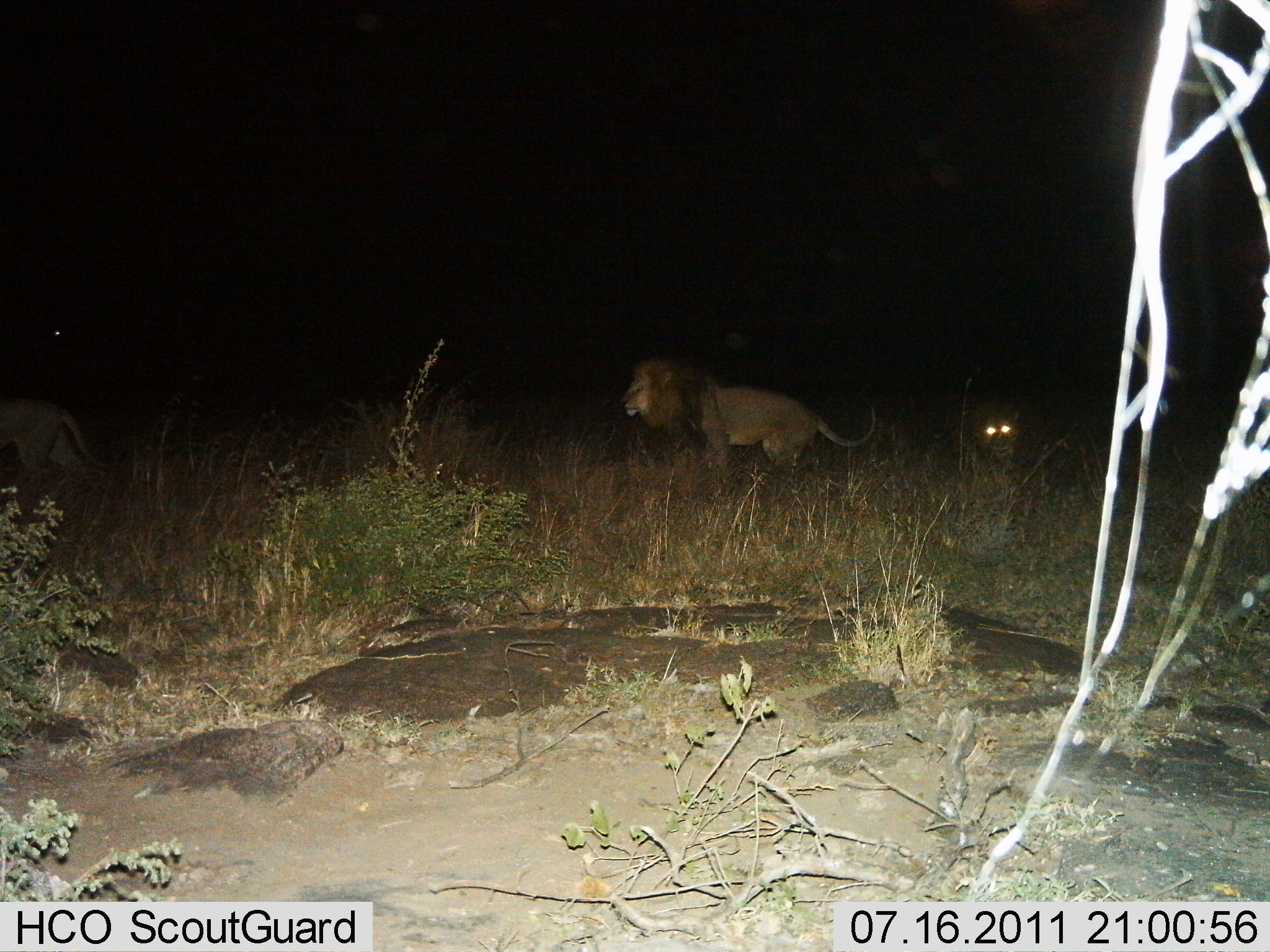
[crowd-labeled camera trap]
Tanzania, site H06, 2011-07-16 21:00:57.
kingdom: Animalia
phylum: Chordata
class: Mammalia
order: Carnivora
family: Felidae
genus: Panthera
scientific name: Panthera leo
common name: lion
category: lionfemale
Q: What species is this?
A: Lionfemale (lion) (Panthera leo).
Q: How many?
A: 2.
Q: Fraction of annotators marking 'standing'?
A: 29%.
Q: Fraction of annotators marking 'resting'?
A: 29%.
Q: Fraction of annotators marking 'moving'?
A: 71%.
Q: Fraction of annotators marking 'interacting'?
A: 0%.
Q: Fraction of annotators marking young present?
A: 0%.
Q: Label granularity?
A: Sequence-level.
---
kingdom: Animalia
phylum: Chordata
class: Mammalia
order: Carnivora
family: Felidae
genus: Panthera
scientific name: Panthera leo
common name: lion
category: lionmale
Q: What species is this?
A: Lionmale (lion) (Panthera leo).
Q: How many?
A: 1.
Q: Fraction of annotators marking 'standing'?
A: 63%.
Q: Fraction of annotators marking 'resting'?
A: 0%.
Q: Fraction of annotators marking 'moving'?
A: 47%.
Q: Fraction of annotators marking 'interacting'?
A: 0%.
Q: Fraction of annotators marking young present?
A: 0%.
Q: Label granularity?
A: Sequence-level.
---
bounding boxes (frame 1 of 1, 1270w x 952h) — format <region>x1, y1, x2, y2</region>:
animal: <region>619, 358, 878, 491</region>; <region>620, 358, 877, 470</region>; <region>0, 402, 110, 485</region>; <region>970, 398, 1023, 463</region>